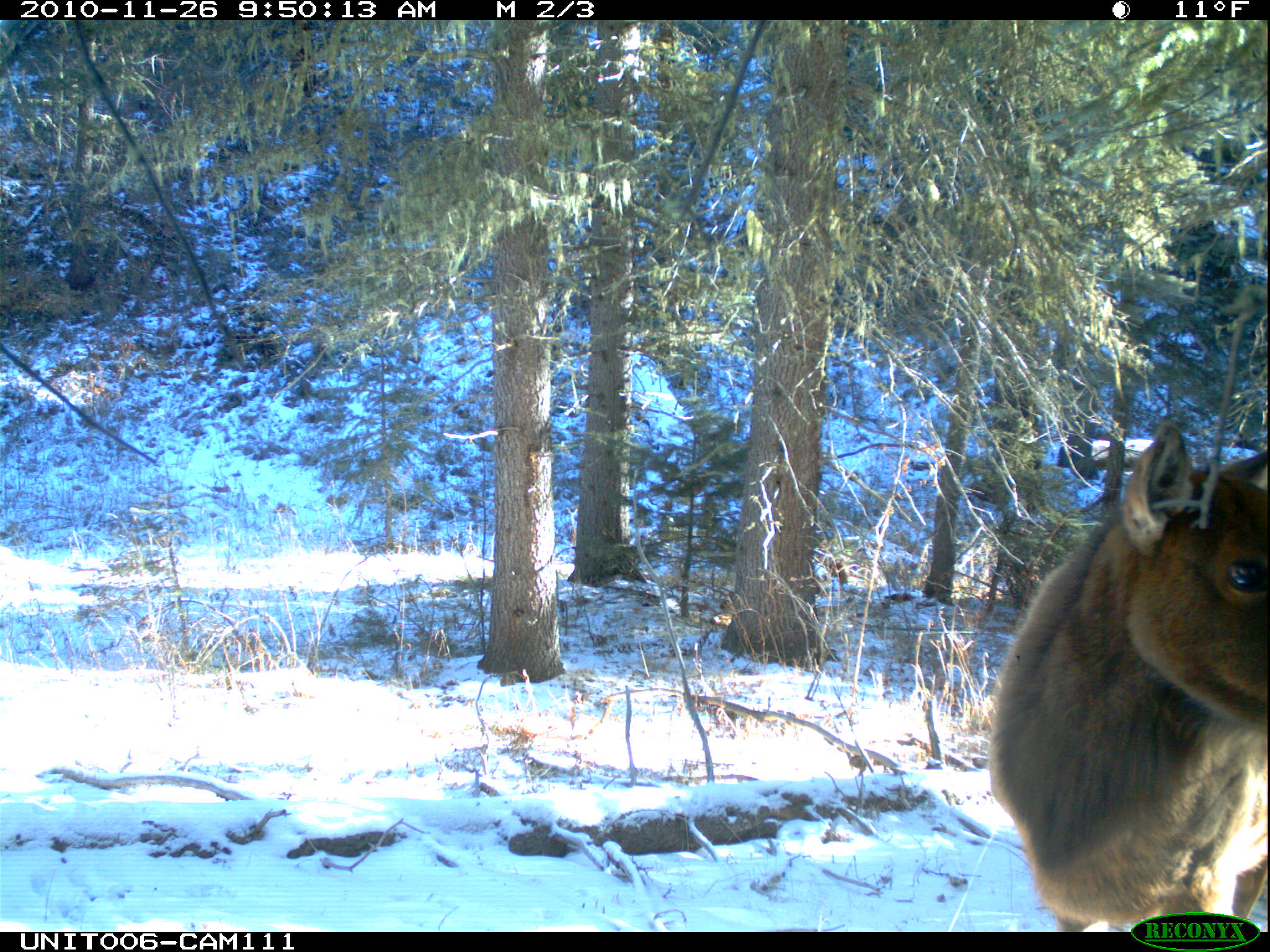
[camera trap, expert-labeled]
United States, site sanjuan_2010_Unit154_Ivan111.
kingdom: Animalia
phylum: Chordata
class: Mammalia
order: Artiodactyla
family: Cervidae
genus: Cervus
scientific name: Cervus elaphus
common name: red deer